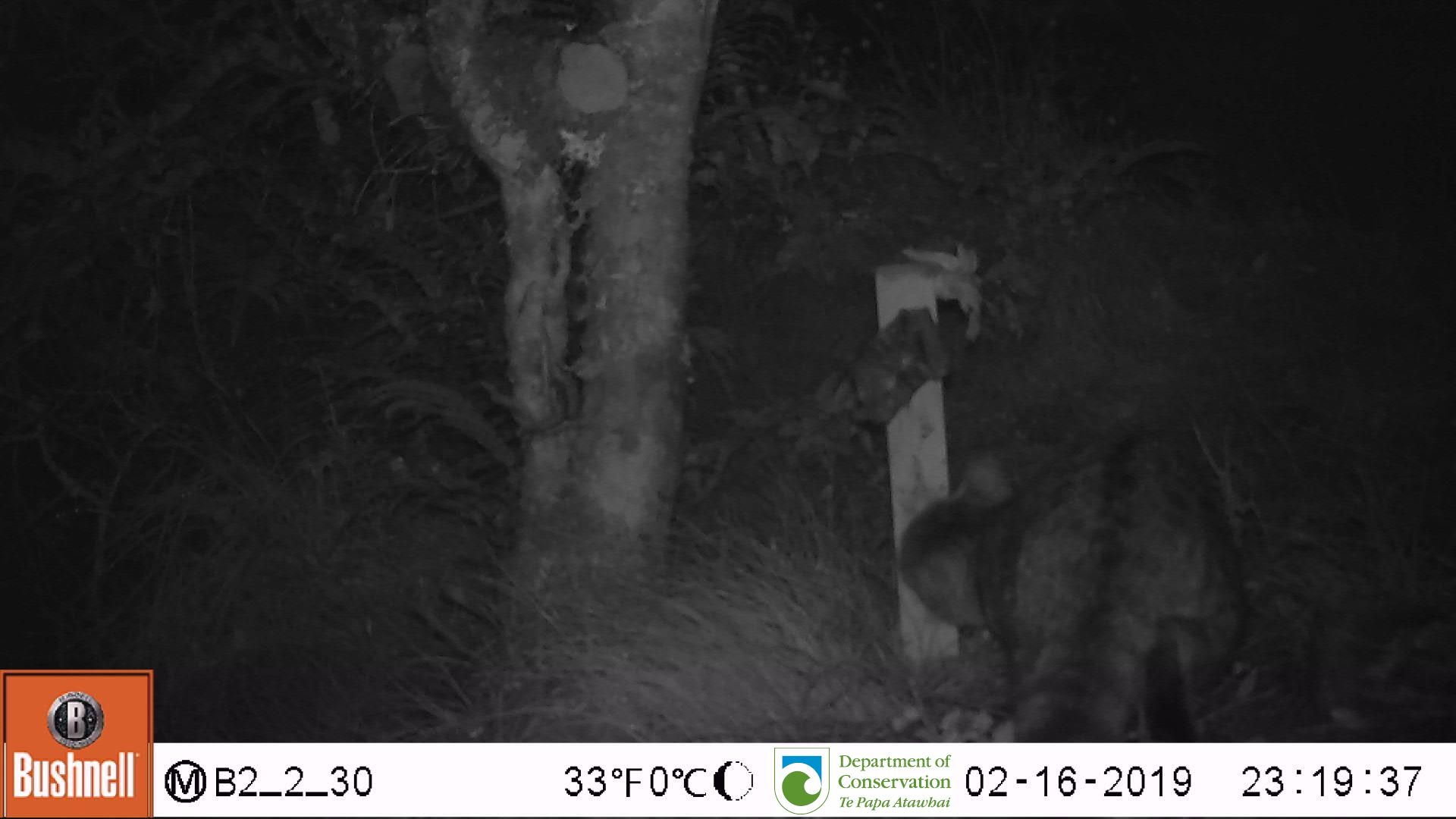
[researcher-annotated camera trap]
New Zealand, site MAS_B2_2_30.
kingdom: Animalia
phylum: Chordata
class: Mammalia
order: Carnivora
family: Felidae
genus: Felis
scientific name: Felis catus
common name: domestic cat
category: cat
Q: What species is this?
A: Cat (domestic cat) (Felis catus).